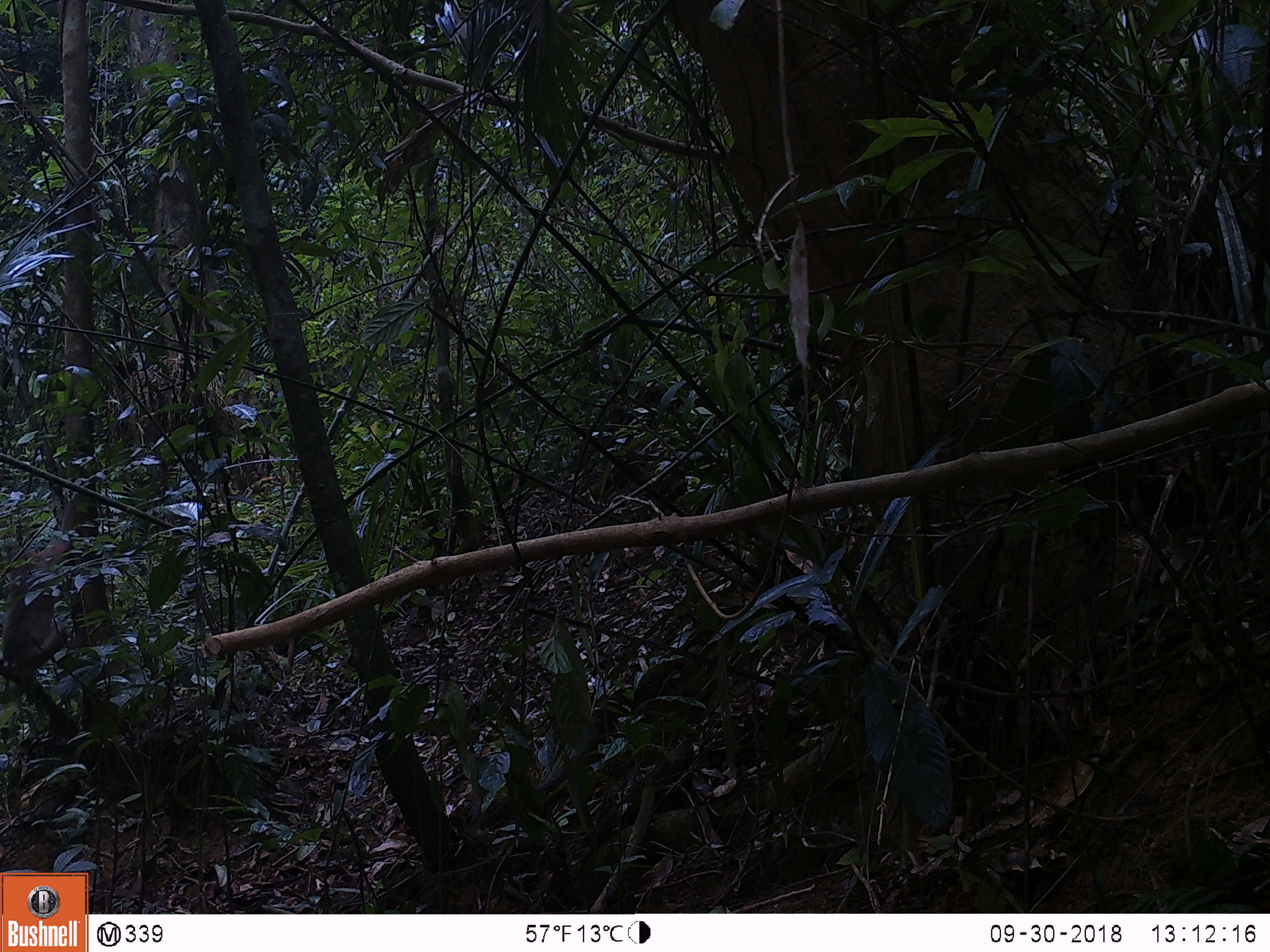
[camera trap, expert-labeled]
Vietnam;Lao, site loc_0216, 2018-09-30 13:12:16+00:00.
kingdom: Animalia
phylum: Chordata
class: Mammalia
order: Primates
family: Cercopithecidae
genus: Macaca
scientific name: Macaca nemestrina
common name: pig-tailed macaque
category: pig tailed macaque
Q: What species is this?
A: Pig tailed macaque (pig-tailed macaque) (Macaca nemestrina).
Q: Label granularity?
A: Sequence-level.